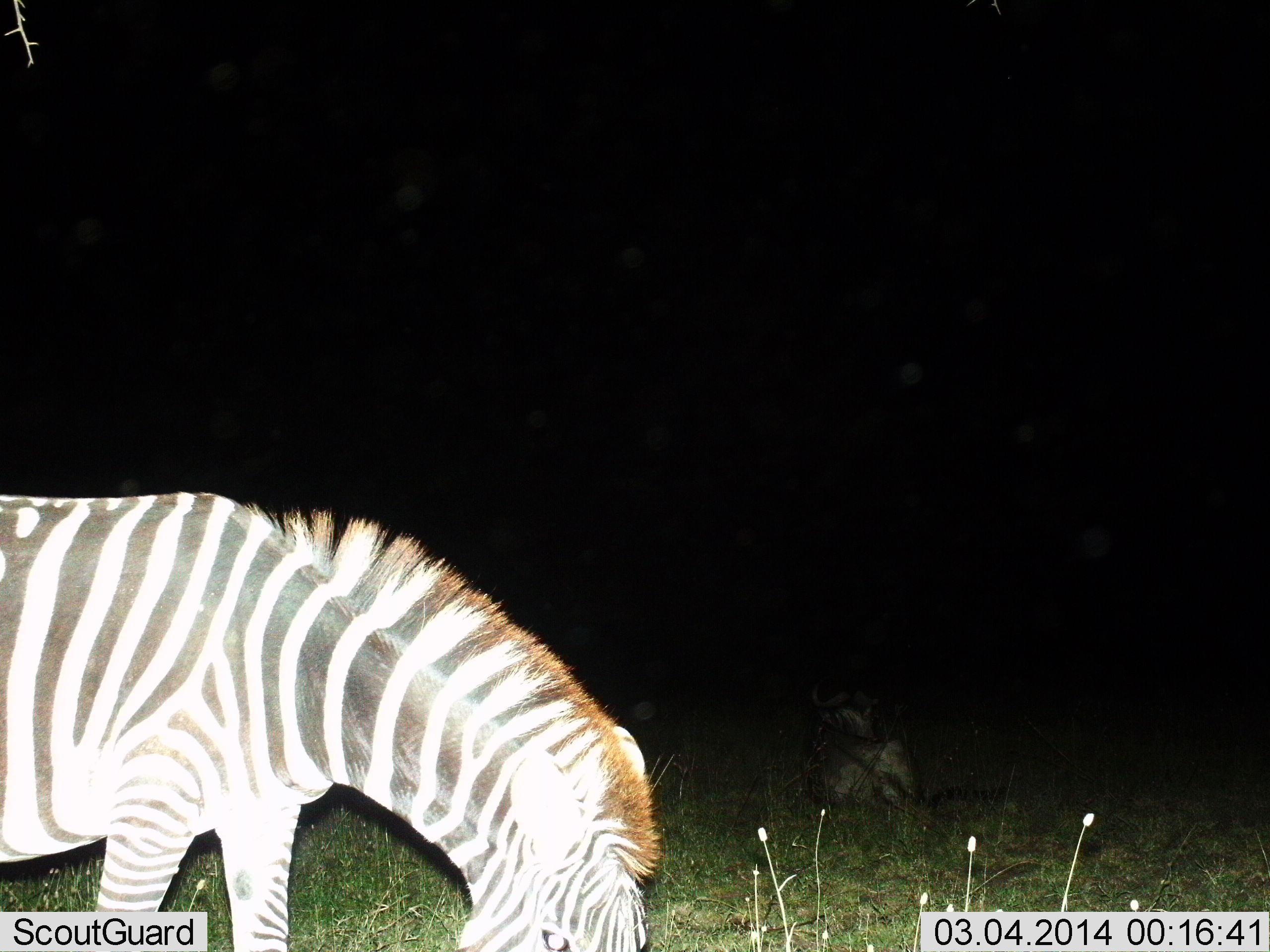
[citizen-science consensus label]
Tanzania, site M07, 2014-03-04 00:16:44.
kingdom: Animalia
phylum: Chordata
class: Mammalia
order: Artiodactyla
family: Bovidae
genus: Connochaetes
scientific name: Connochaetes taurinus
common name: blue wildebeest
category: wildebeest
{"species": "wildebeest (blue wildebeest) (Connochaetes taurinus)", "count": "1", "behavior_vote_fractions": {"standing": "0%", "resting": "100%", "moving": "0%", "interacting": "0%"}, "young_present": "0%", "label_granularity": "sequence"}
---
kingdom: Animalia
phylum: Chordata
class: Mammalia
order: Perissodactyla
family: Equidae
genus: Equus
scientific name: Equus quagga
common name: plains zebra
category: zebra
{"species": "zebra (plains zebra) (Equus quagga)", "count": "1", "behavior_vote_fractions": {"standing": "31%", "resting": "12%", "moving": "0%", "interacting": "0%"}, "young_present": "0%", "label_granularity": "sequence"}